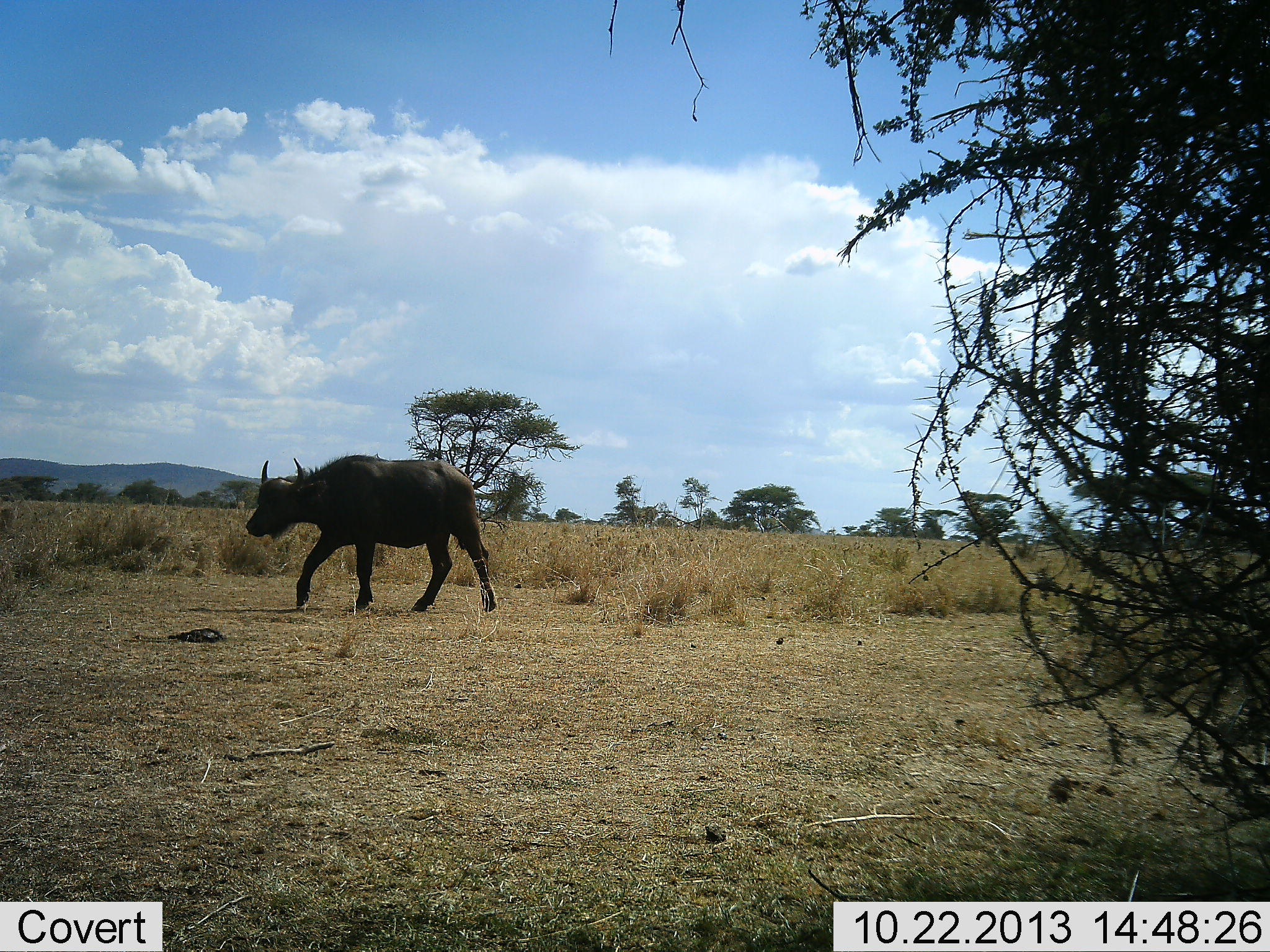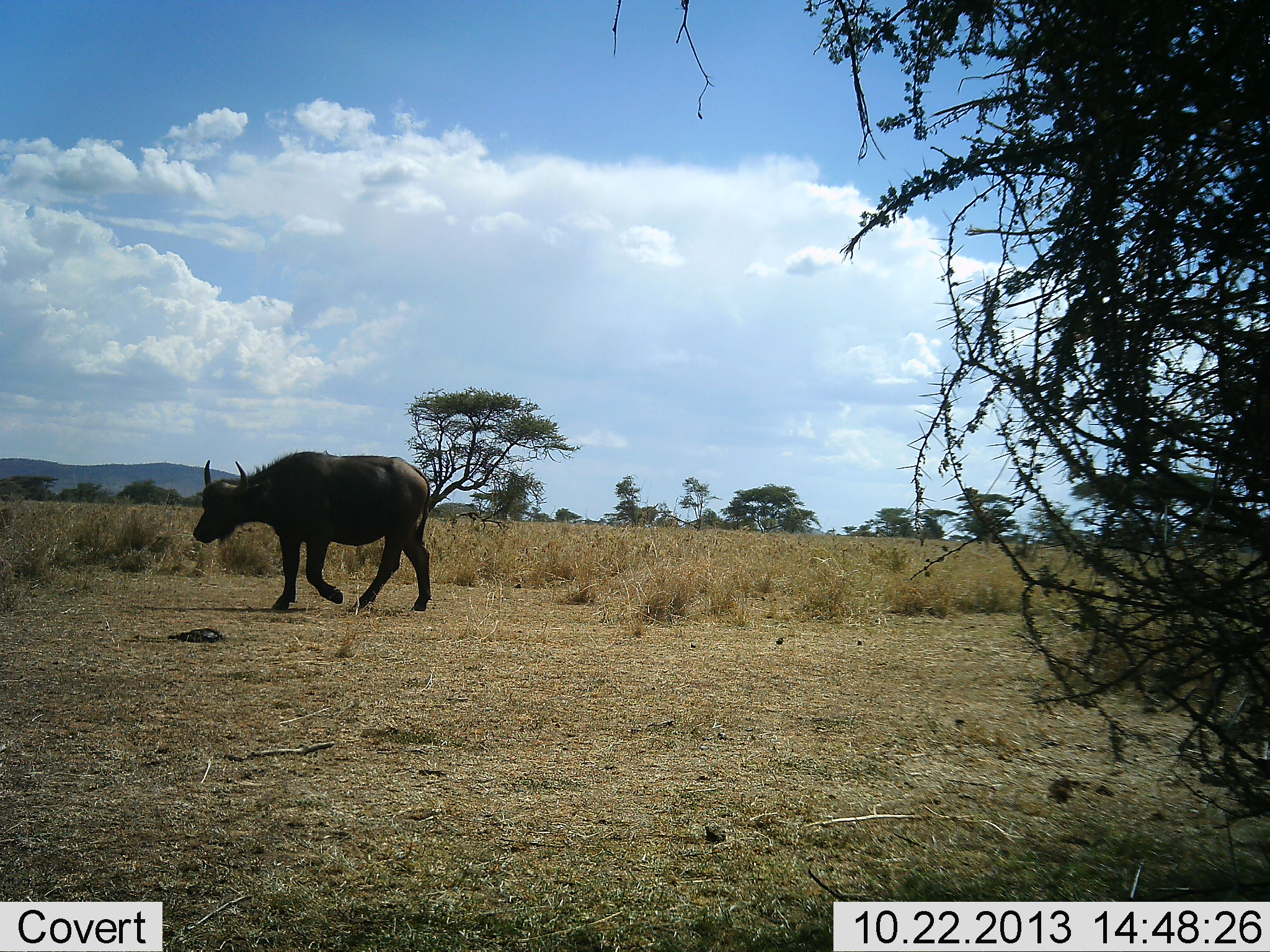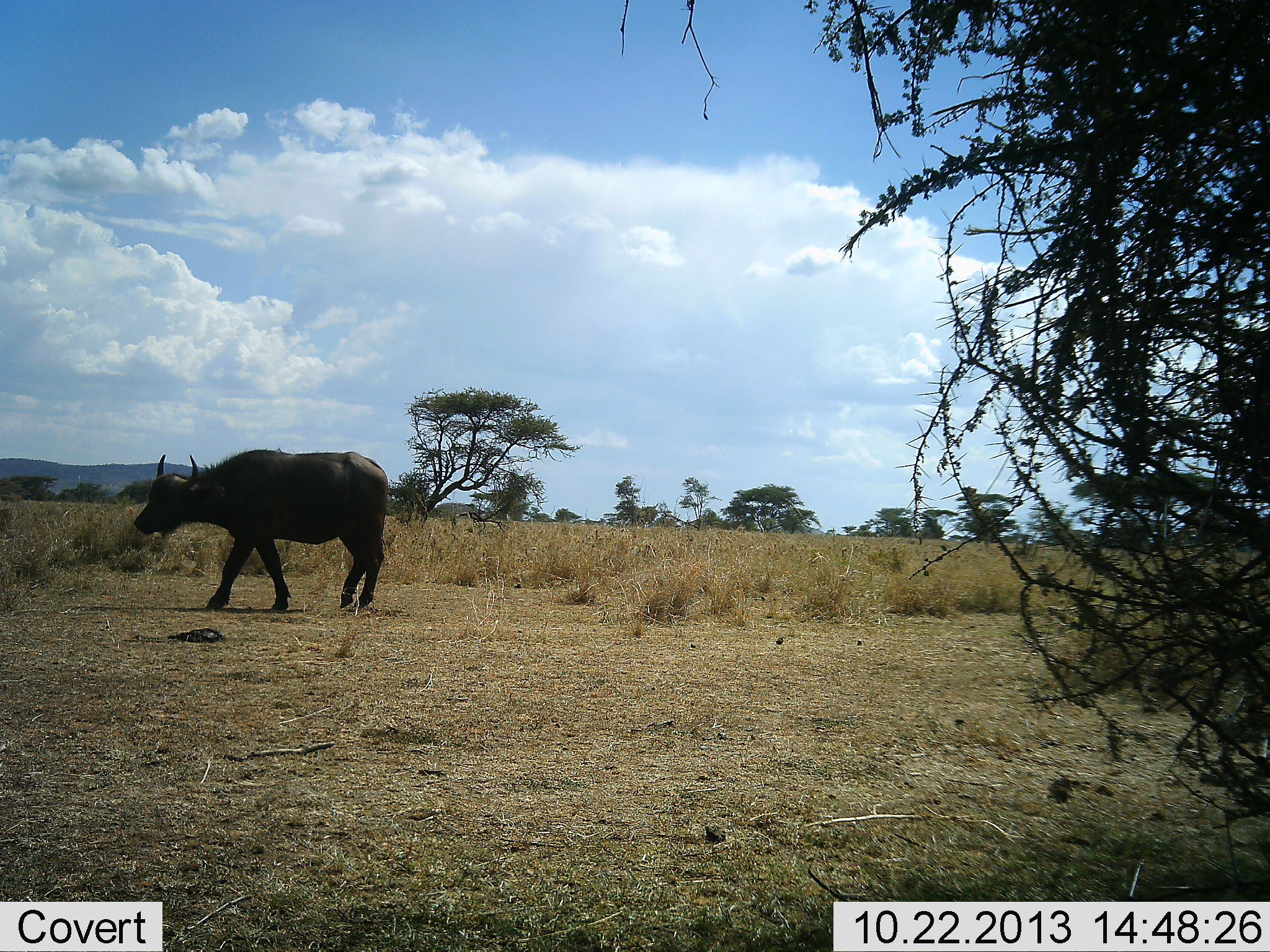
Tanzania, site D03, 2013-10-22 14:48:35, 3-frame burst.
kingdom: Animalia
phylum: Chordata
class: Mammalia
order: Artiodactyla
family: Bovidae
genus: Syncerus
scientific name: Syncerus caffer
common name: cape buffalo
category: buffalo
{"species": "buffalo (cape buffalo) (Syncerus caffer)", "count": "1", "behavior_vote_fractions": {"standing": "0%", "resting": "0%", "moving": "100%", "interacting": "0%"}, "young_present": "0%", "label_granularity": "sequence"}